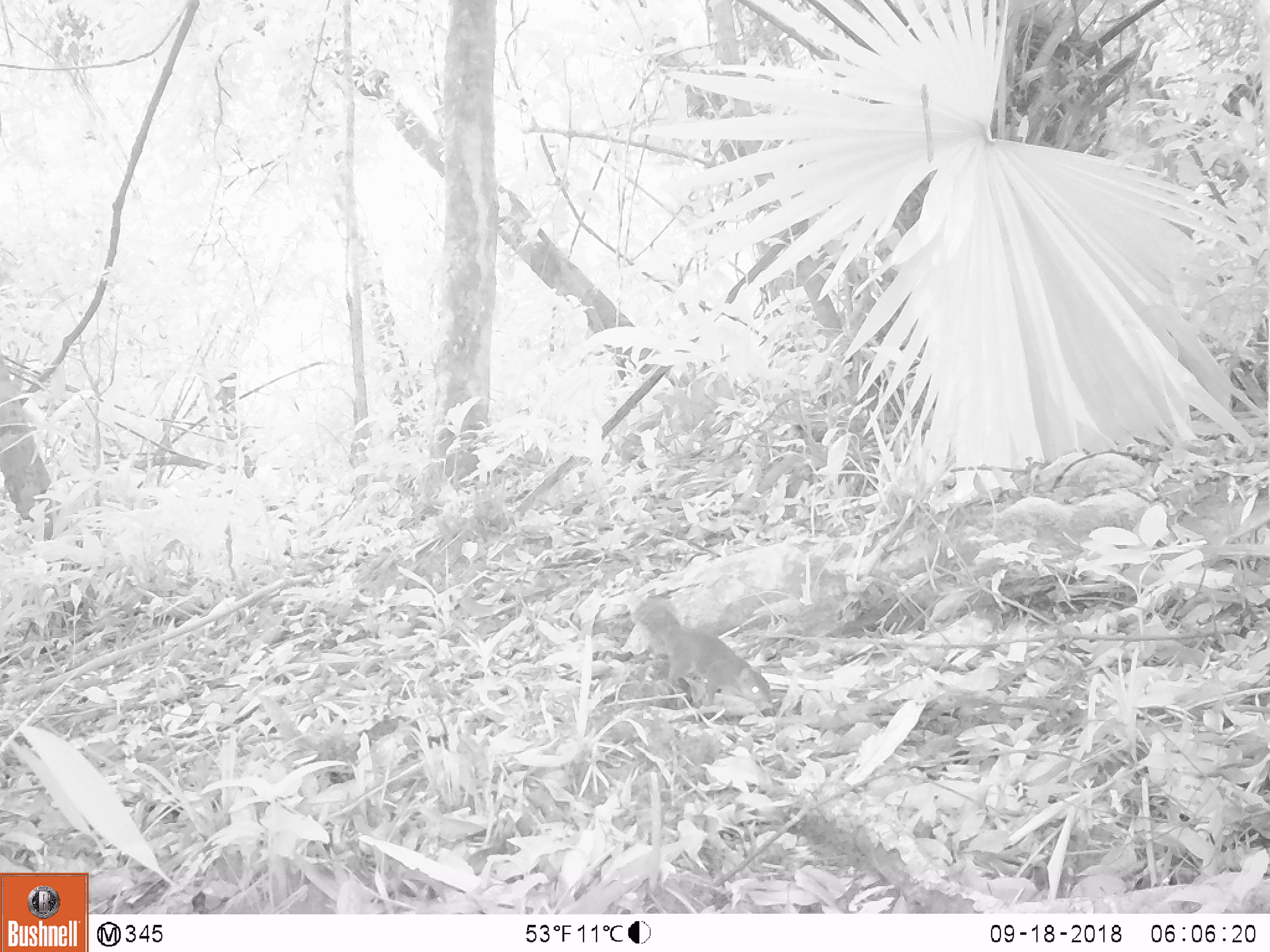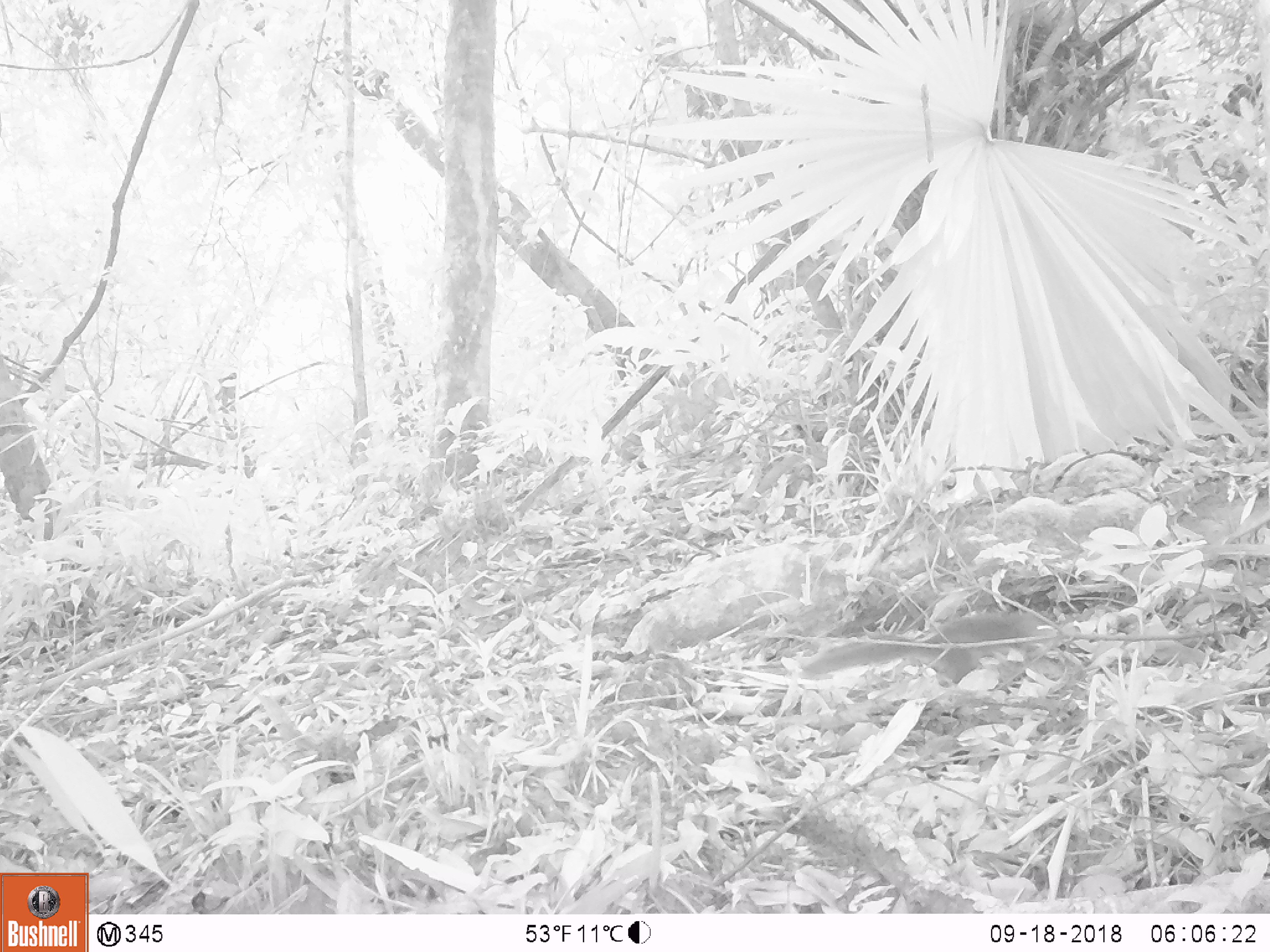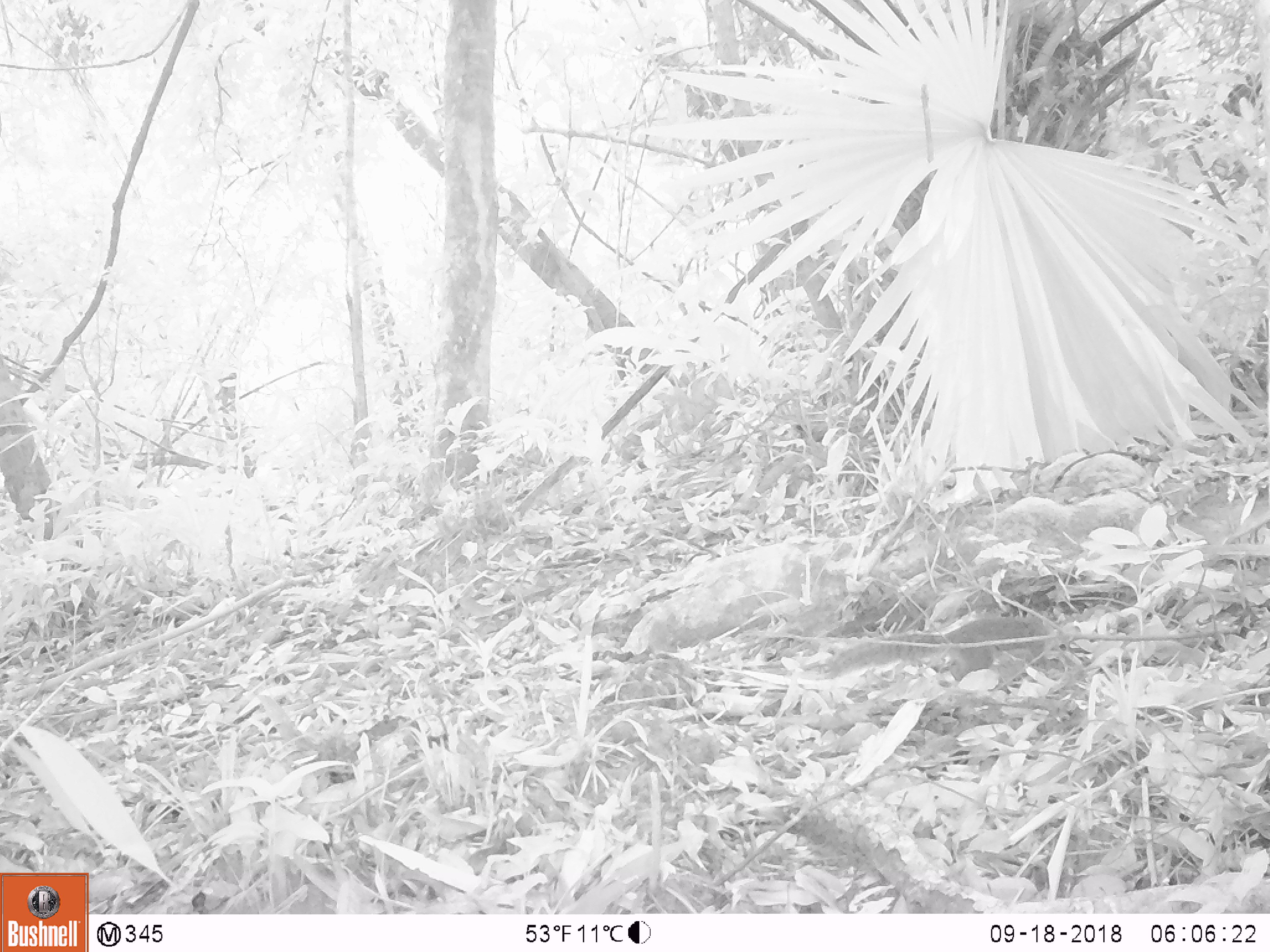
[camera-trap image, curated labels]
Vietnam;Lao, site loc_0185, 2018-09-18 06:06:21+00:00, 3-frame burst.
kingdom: Animalia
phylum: Chordata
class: Mammalia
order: Rodentia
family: Sciuridae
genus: Dremomys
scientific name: Dremomys rufigenis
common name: red-cheeked squirrel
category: red cheeked squirrel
Red cheeked squirrel (red-cheeked squirrel) (Dremomys rufigenis). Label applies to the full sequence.